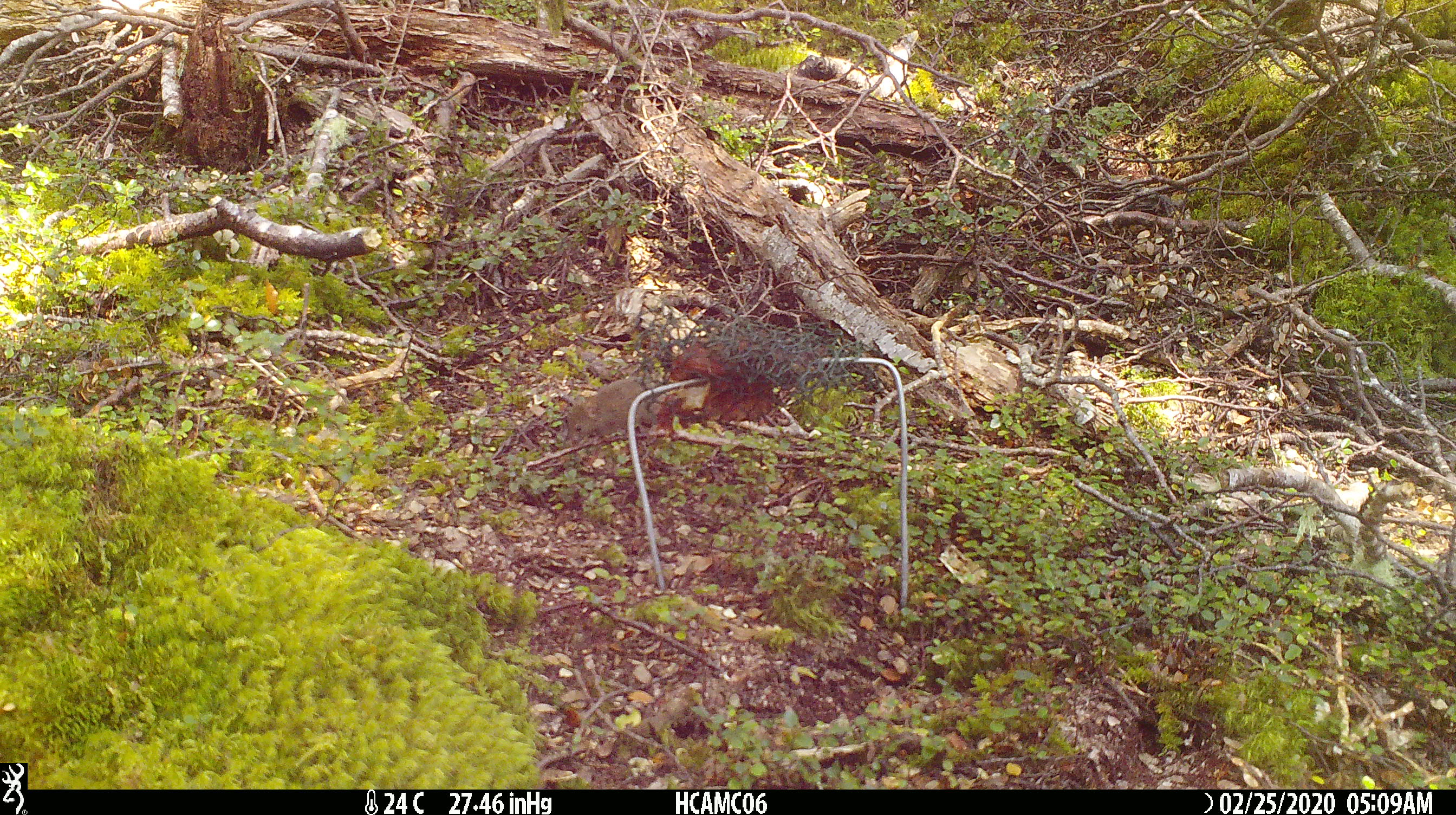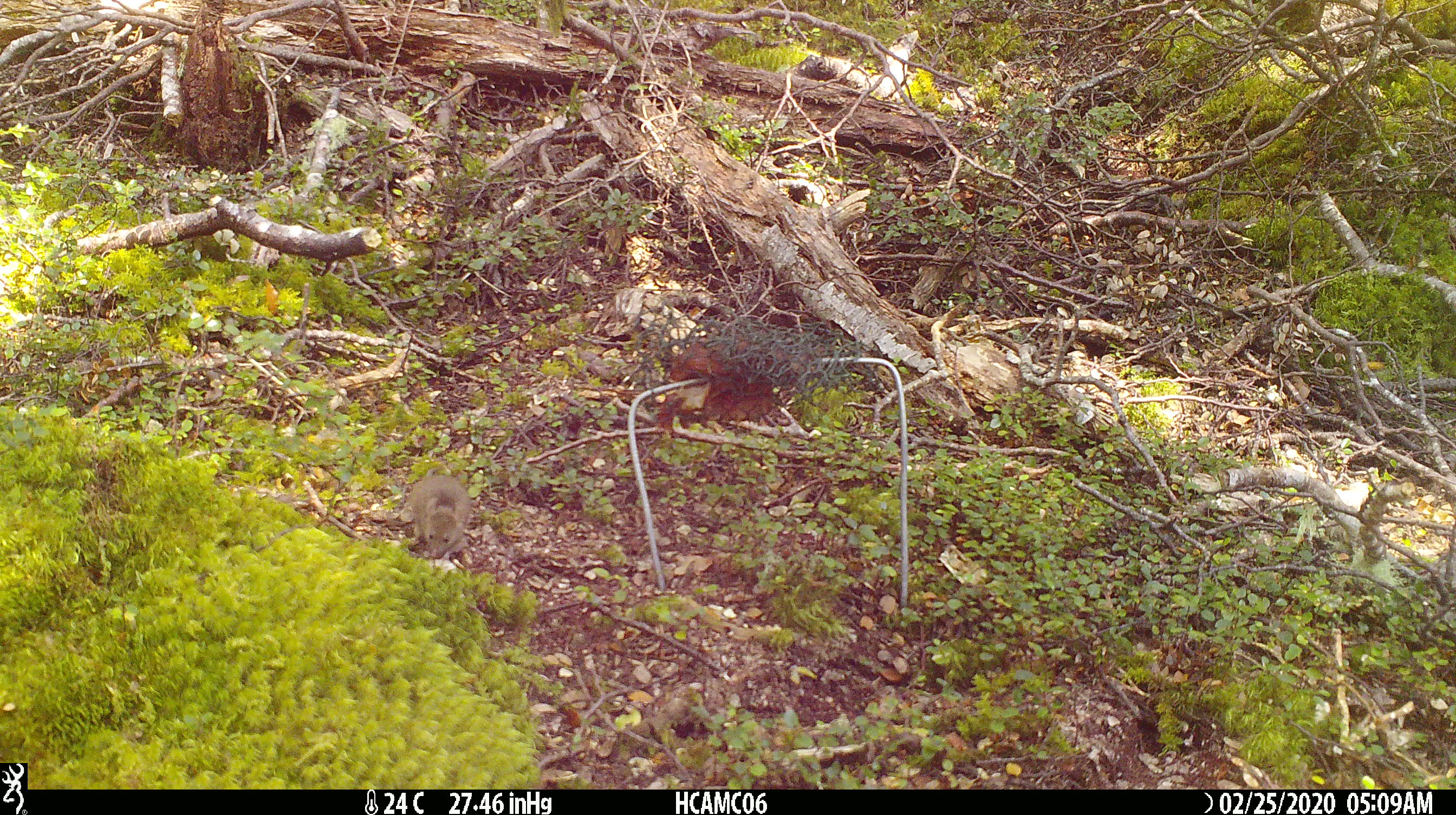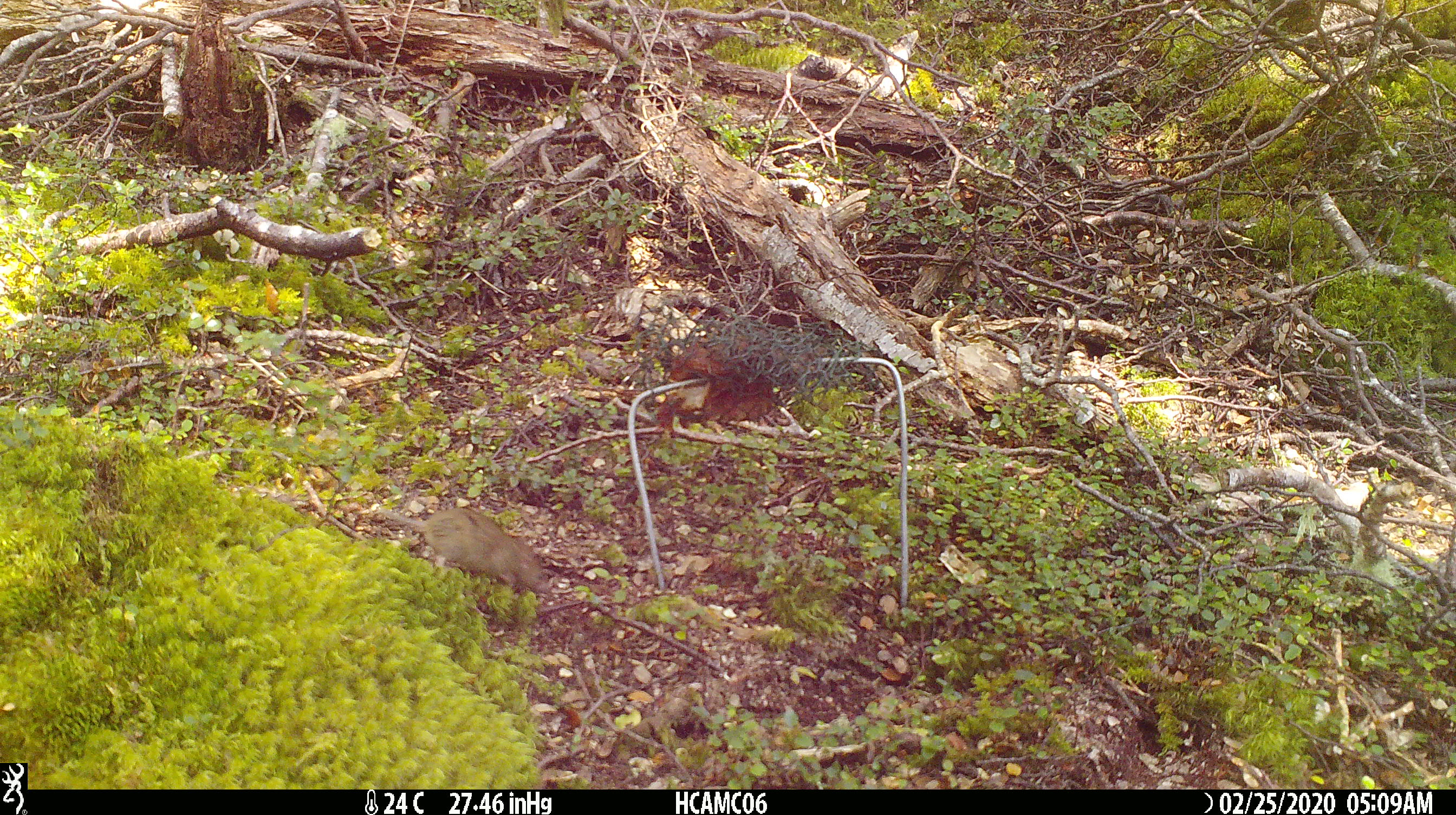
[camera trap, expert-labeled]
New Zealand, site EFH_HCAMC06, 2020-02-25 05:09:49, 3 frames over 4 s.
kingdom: Animalia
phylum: Chordata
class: Mammalia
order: Rodentia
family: Muridae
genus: Mus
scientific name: Mus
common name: mouse